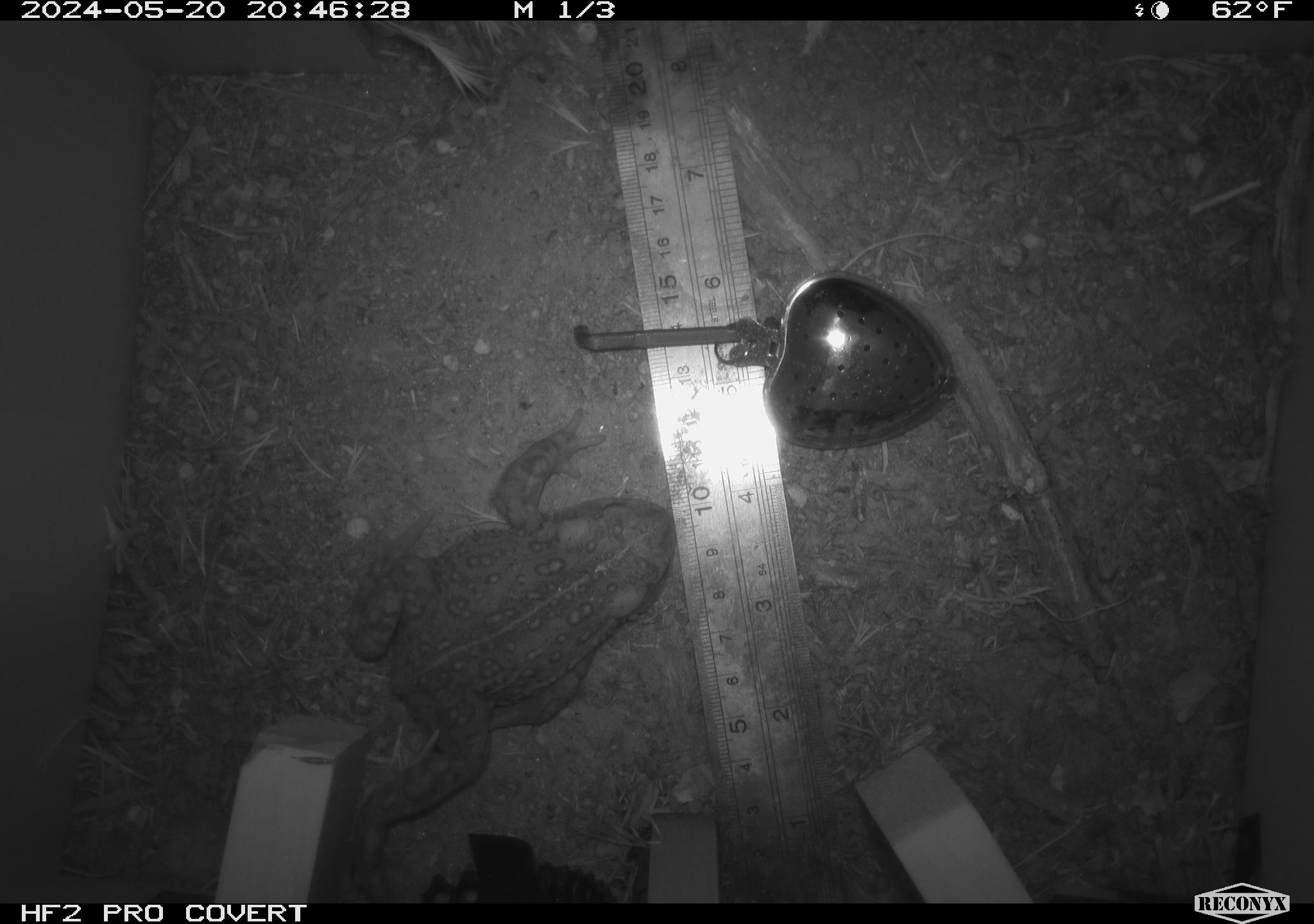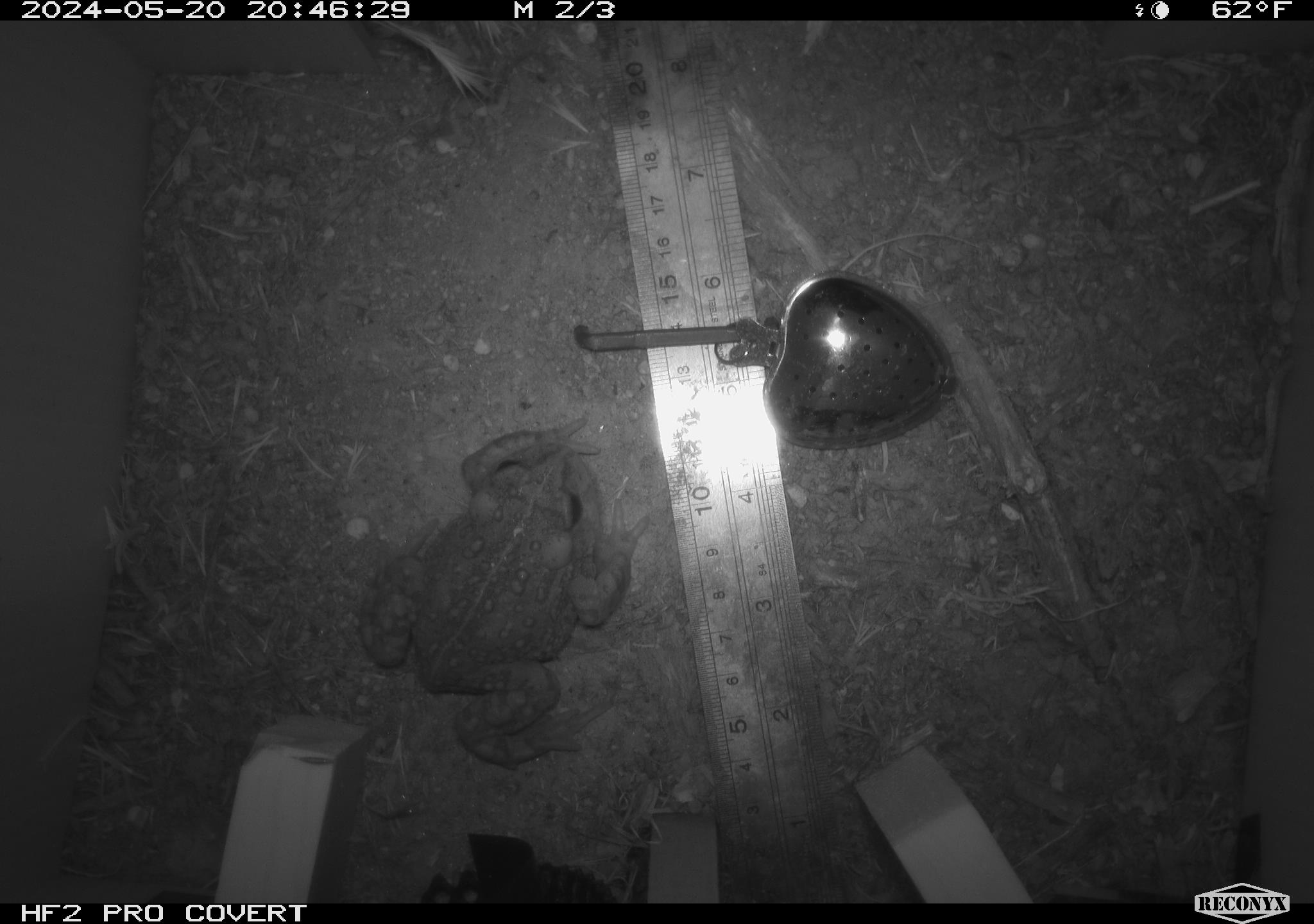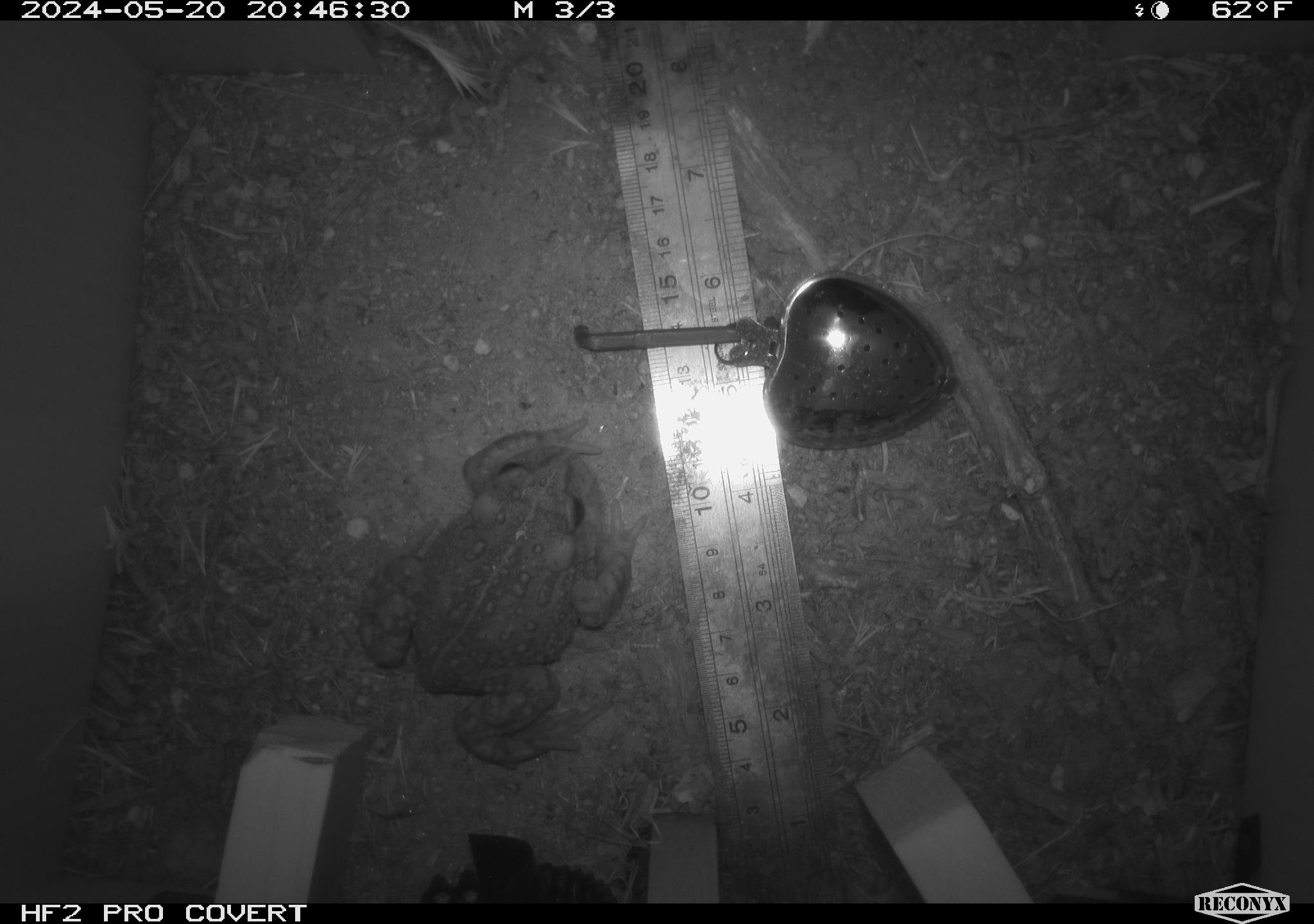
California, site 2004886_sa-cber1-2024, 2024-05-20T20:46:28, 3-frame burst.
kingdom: Animalia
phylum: Chordata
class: Amphibia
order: Anura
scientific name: Anura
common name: frogs